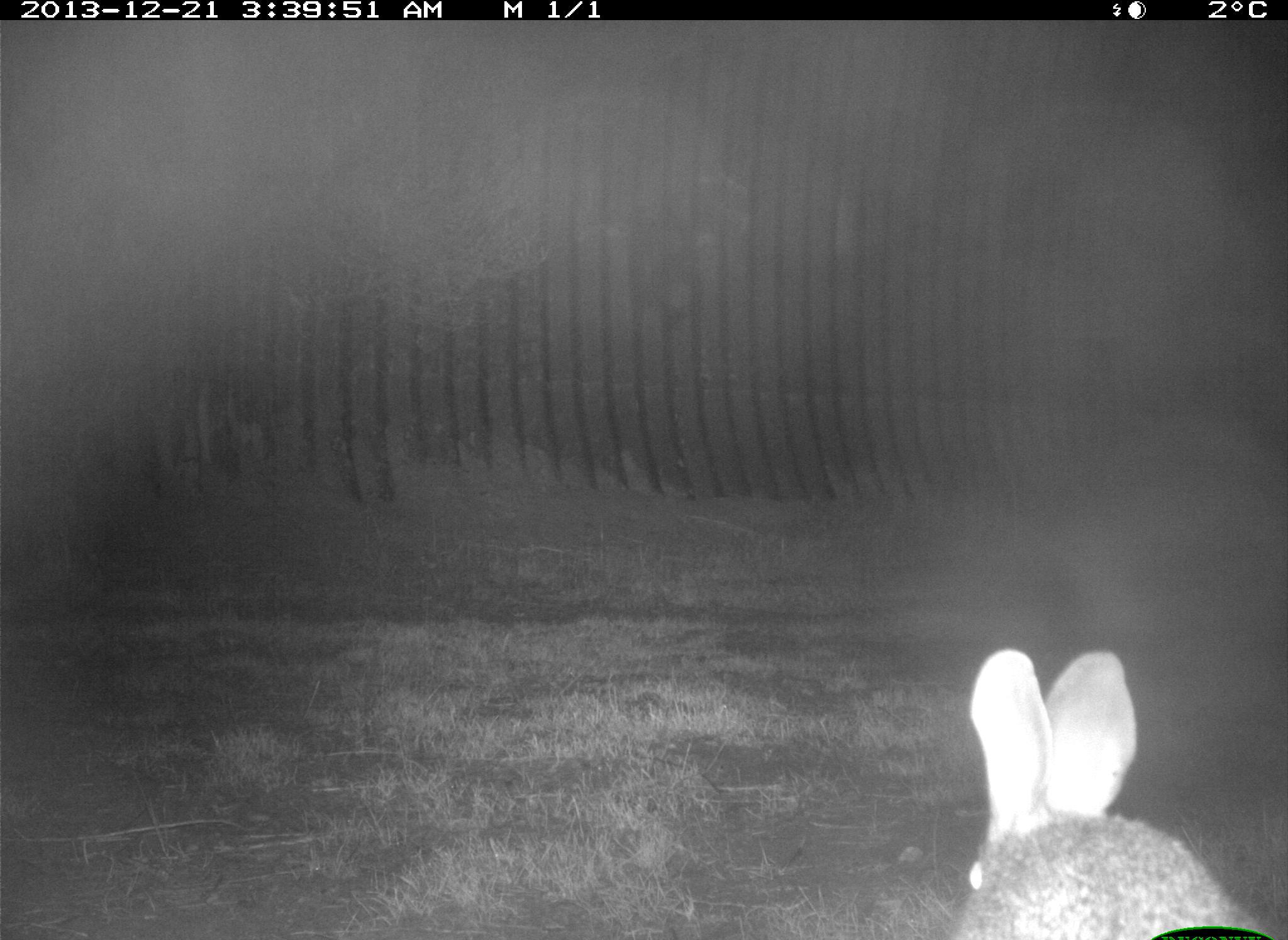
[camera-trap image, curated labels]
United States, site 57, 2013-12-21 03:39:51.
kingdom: Animalia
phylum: Chordata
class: Mammalia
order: Lagomorpha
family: Leporidae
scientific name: Leporidae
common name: rabbits and hares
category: rabbit